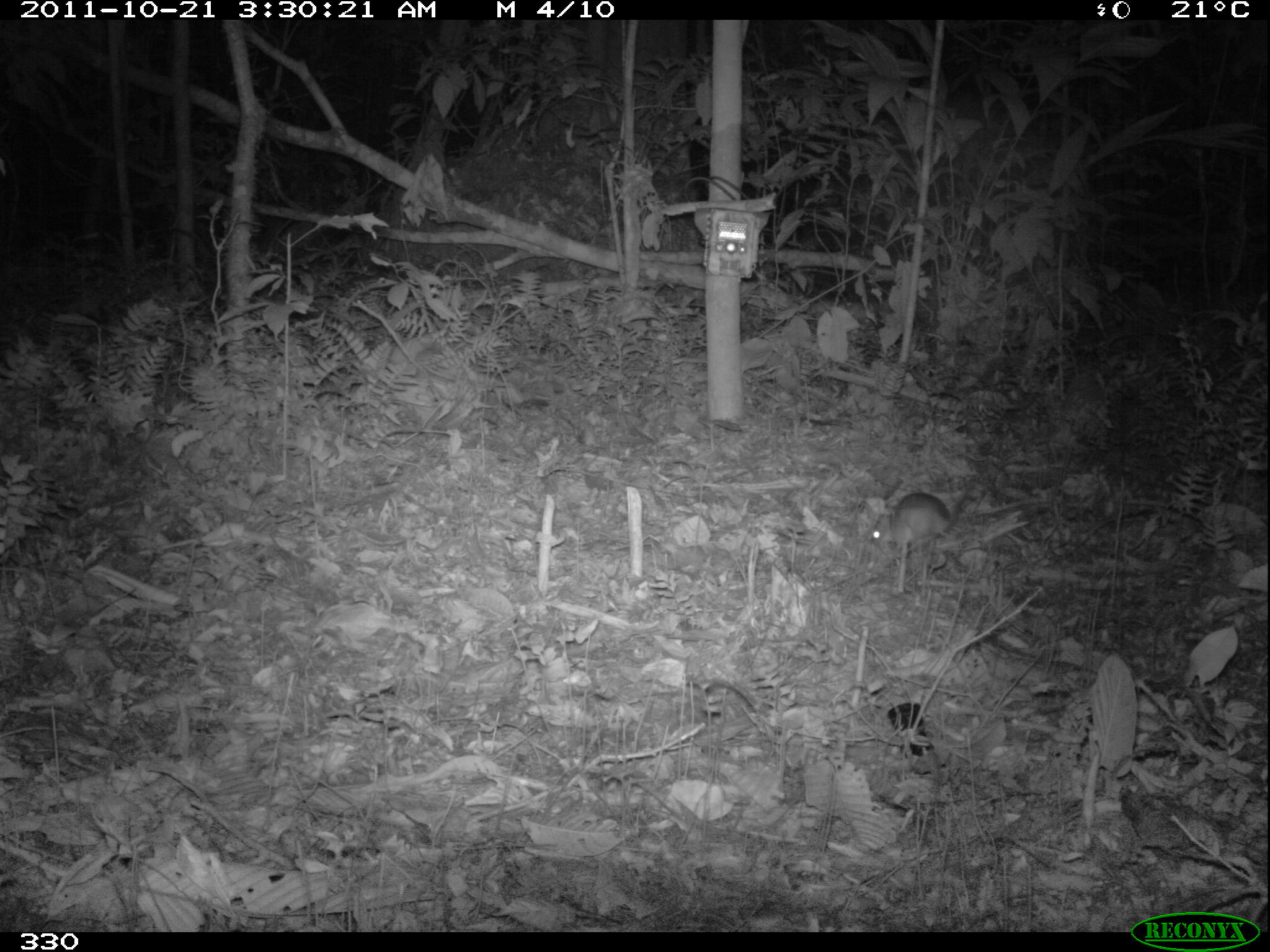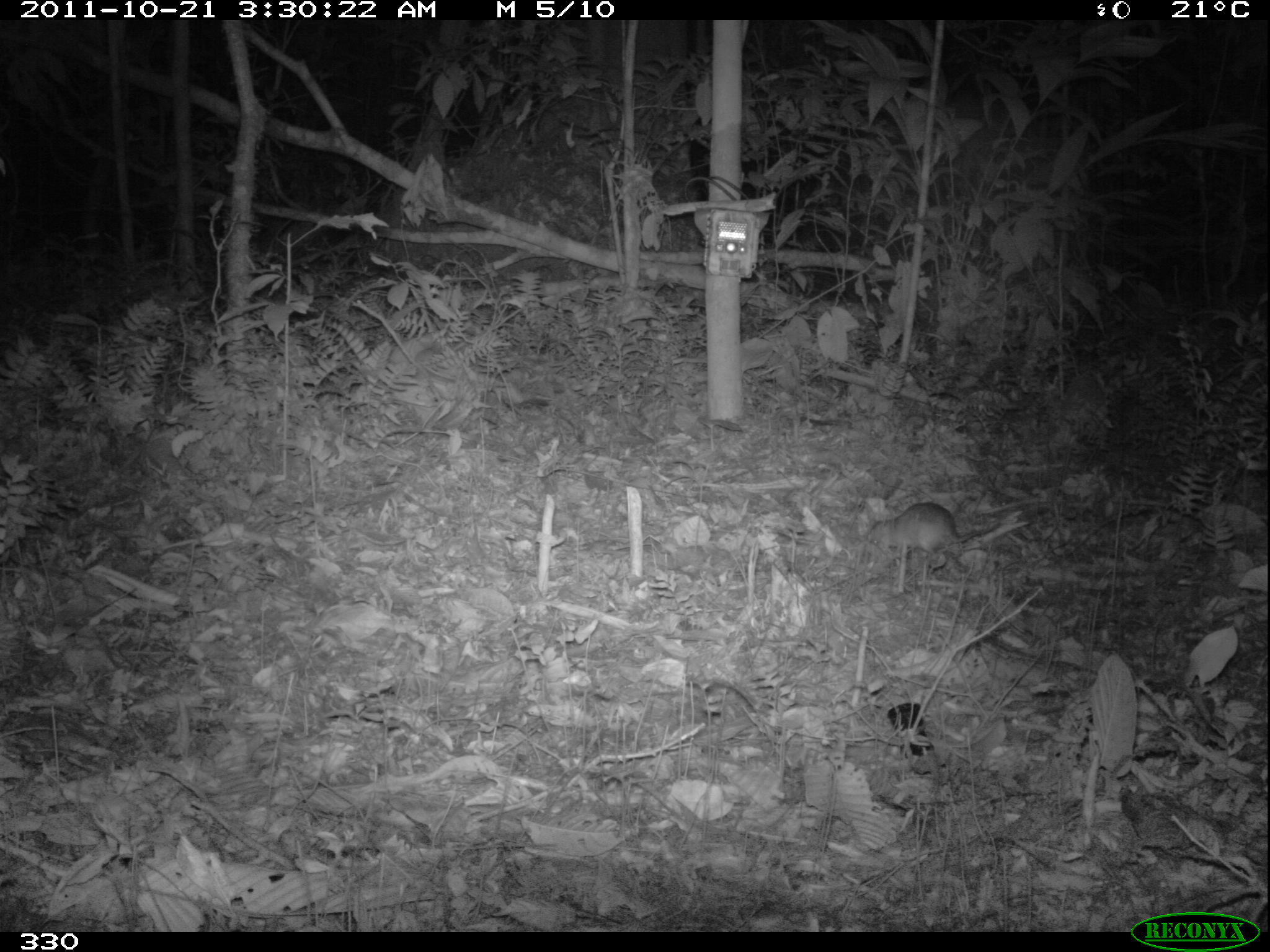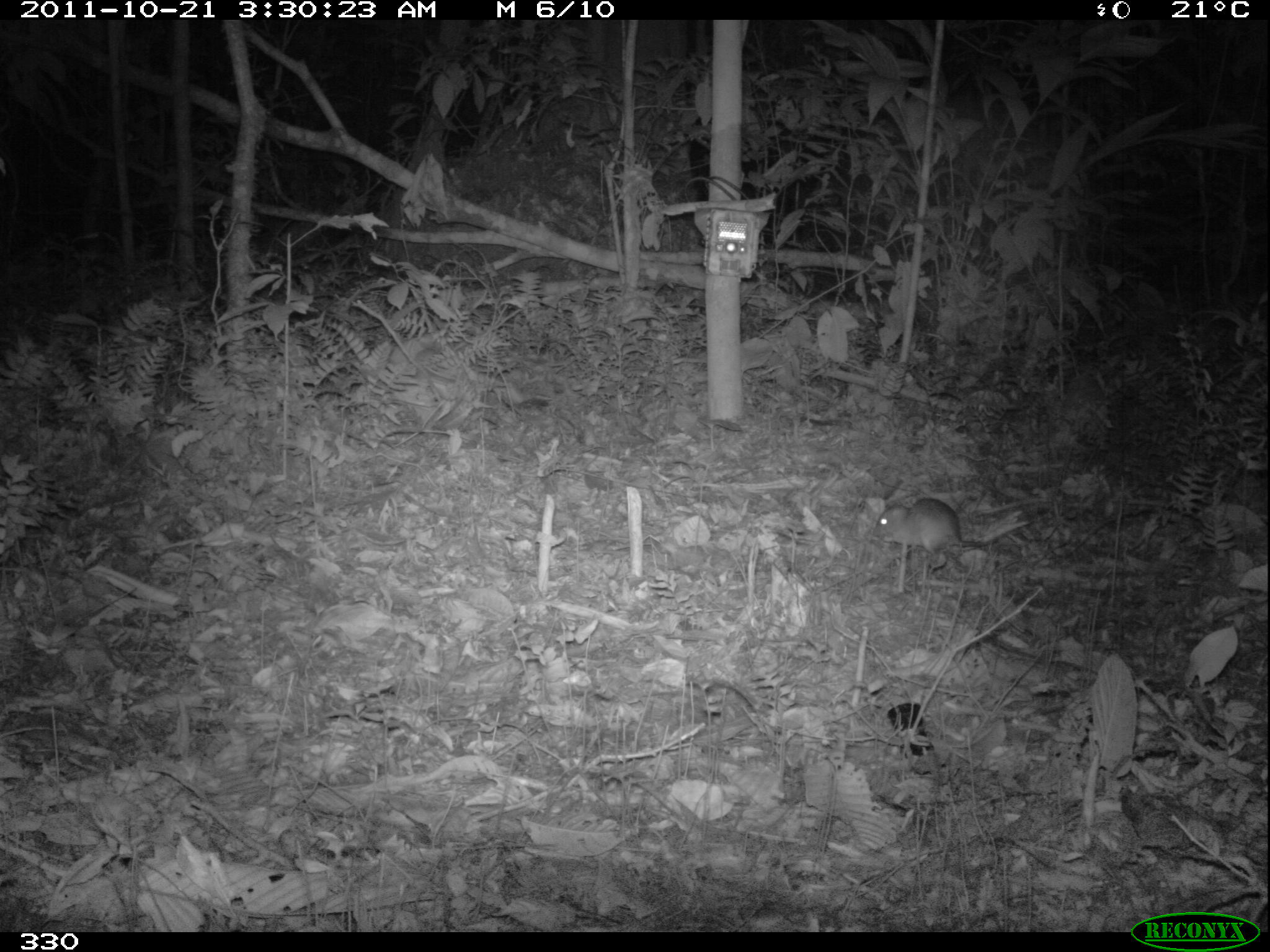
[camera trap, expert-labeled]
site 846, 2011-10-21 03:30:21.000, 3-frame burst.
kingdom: Animalia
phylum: Chordata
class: Mammalia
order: Rodentia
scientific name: Rodentia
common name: rodents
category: unknown rodent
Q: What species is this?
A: Unknown rodent (rodents) (Rodentia).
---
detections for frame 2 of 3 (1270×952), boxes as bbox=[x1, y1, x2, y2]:
unknown rodent: bbox=[866, 501, 1002, 562]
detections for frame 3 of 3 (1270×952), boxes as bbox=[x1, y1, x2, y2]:
unknown rodent: bbox=[873, 498, 996, 554]